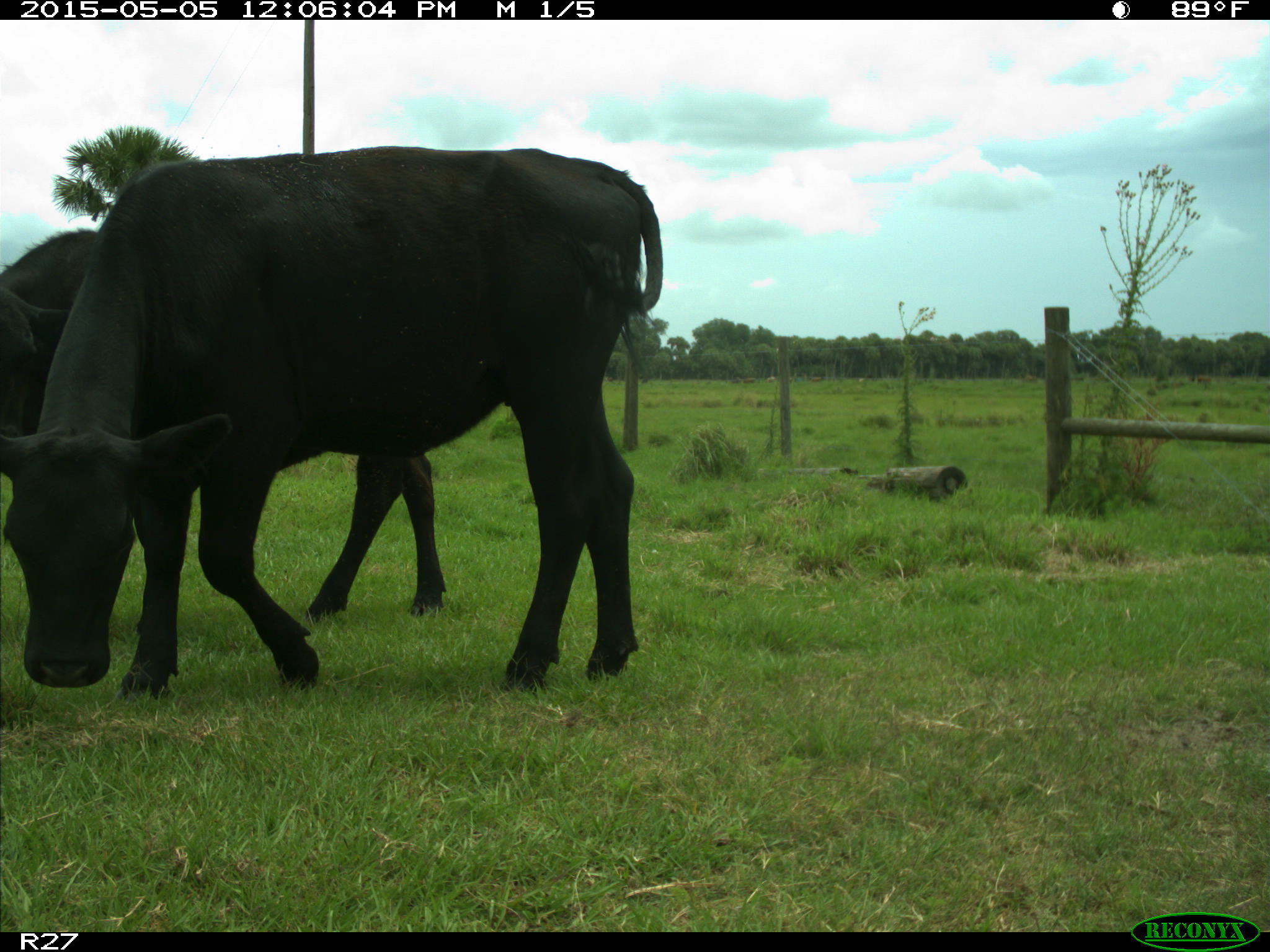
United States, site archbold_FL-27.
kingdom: Animalia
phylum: Chordata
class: Mammalia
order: Artiodactyla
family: Bovidae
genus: Bos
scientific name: Bos taurus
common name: domestic cow